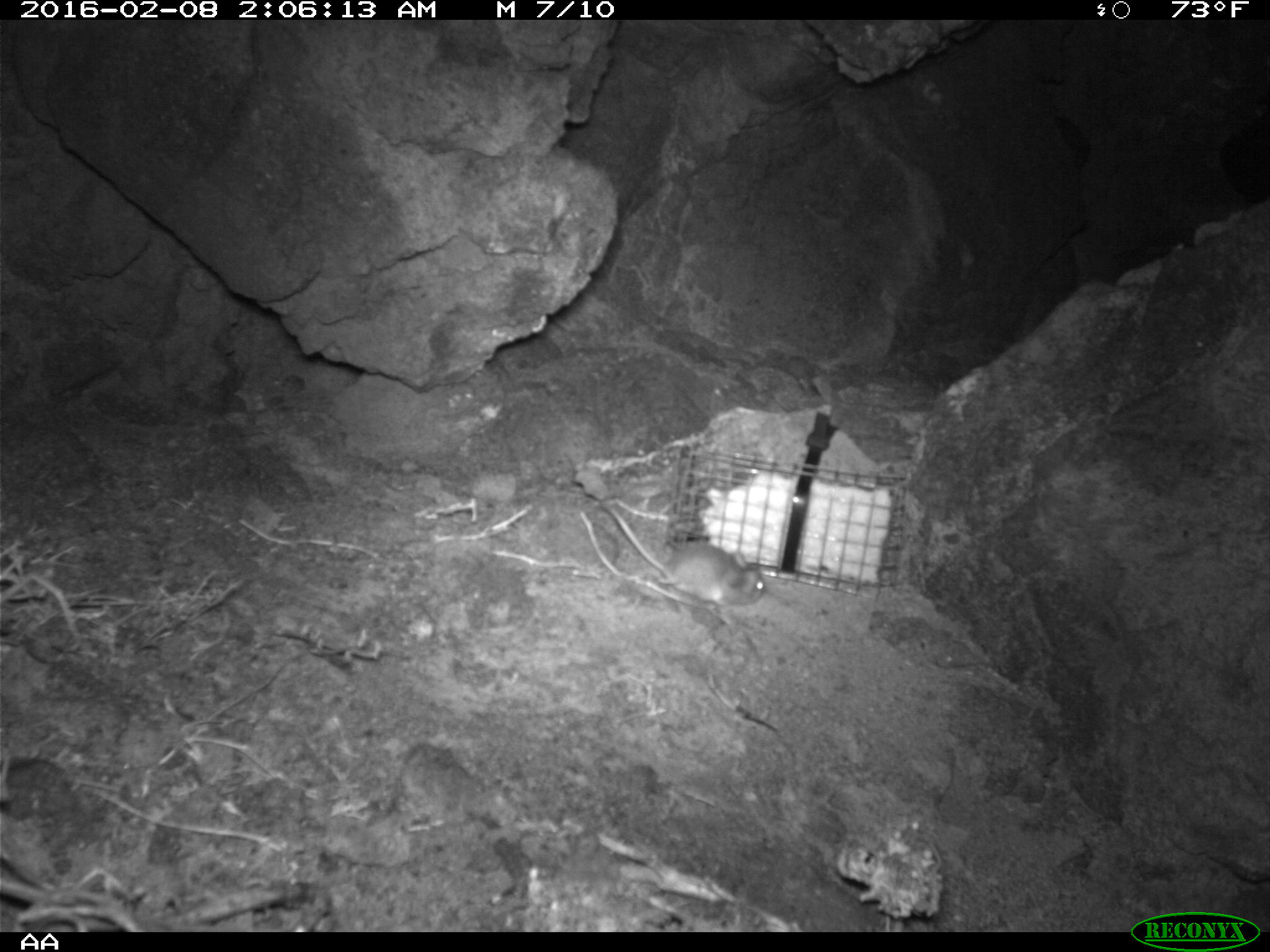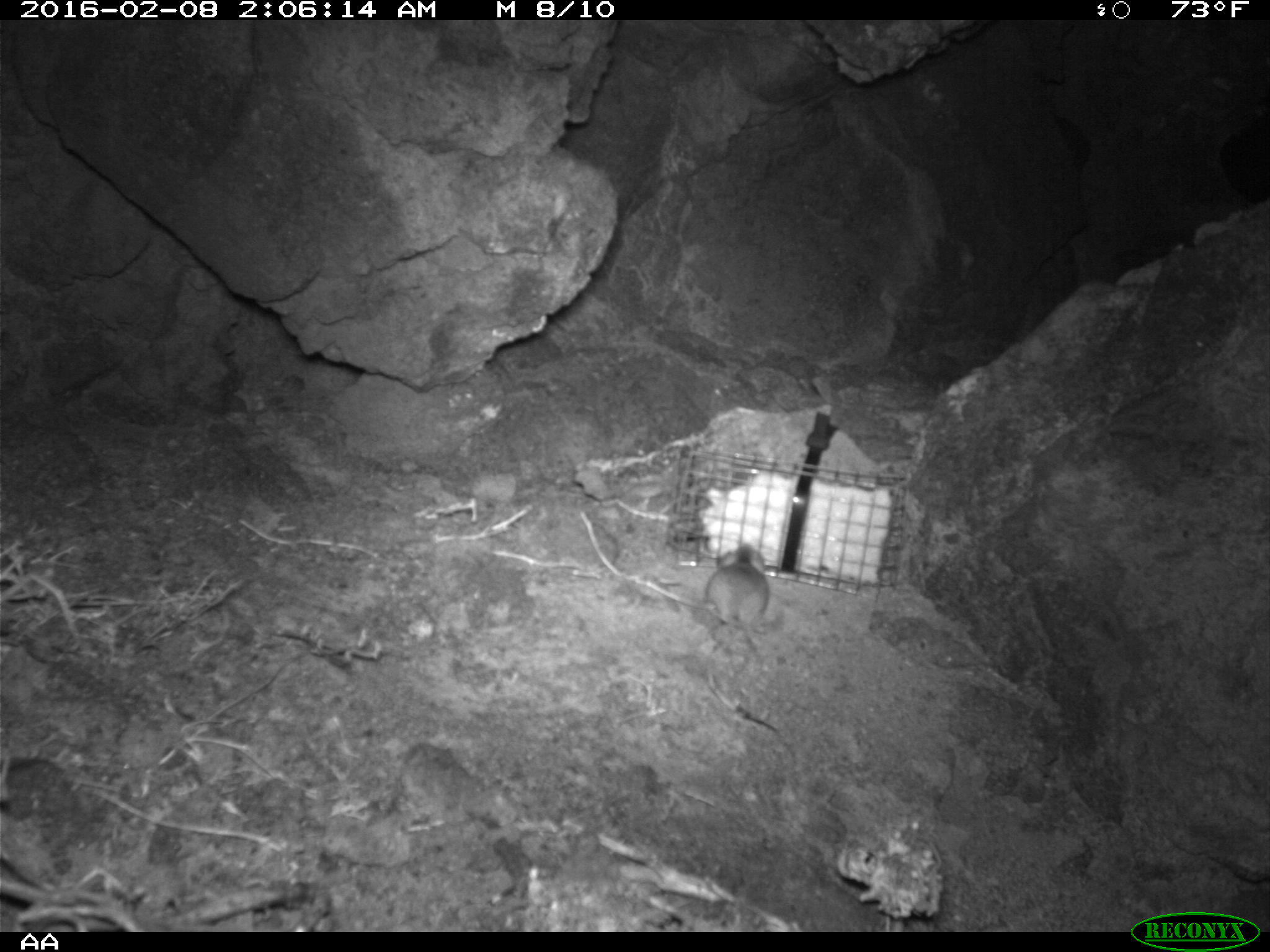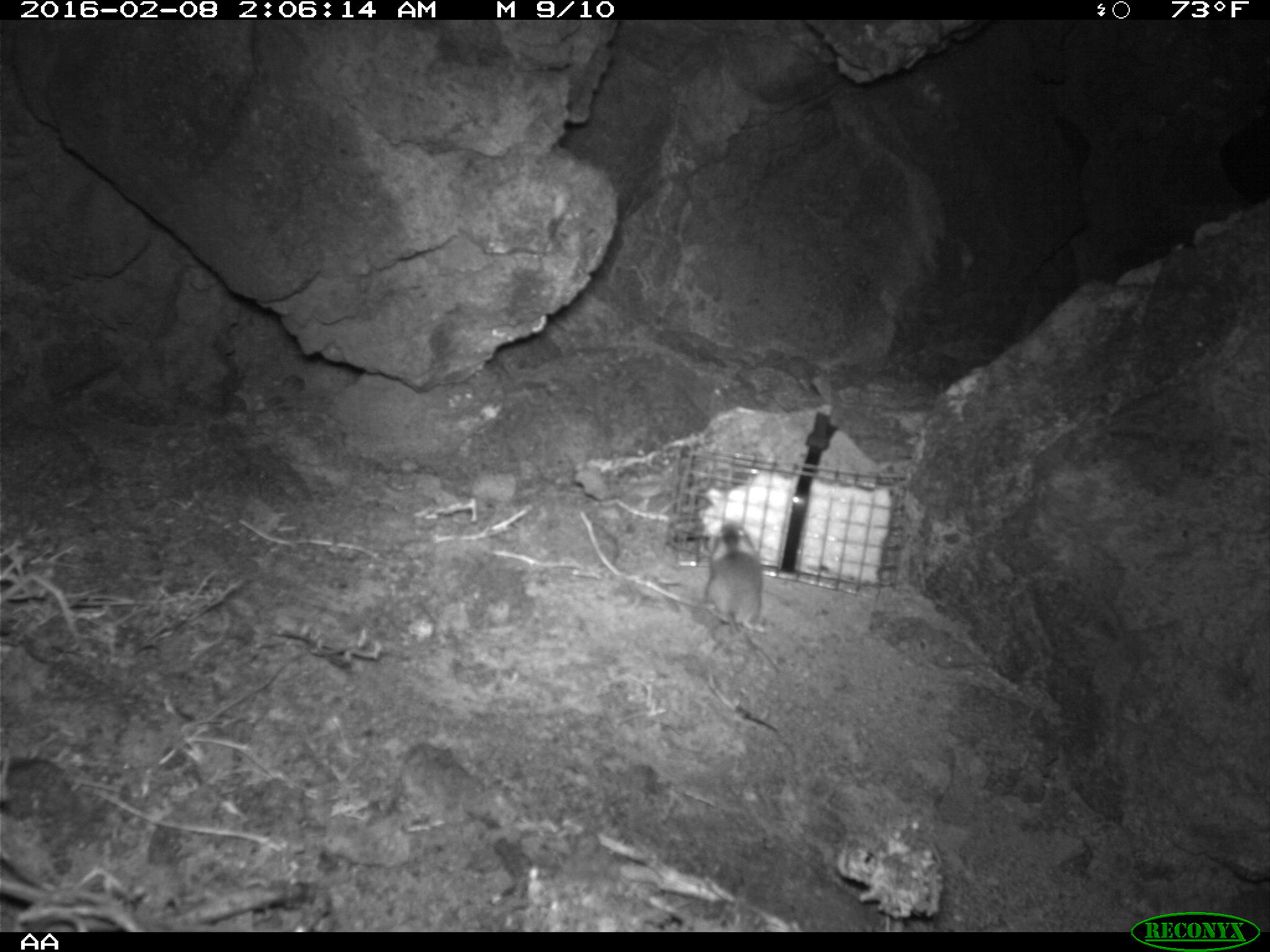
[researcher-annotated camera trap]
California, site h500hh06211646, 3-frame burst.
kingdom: Animalia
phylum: Chordata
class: Mammalia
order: Rodentia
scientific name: Rodentia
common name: rodent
Rodent (Rodentia).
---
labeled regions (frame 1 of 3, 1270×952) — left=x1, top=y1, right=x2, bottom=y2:
rodent: left=602, top=503, right=763, bottom=610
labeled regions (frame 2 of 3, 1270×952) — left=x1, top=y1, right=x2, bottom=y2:
rodent: left=699, top=541, right=770, bottom=658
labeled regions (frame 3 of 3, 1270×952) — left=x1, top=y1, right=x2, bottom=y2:
rodent: left=705, top=518, right=762, bottom=633